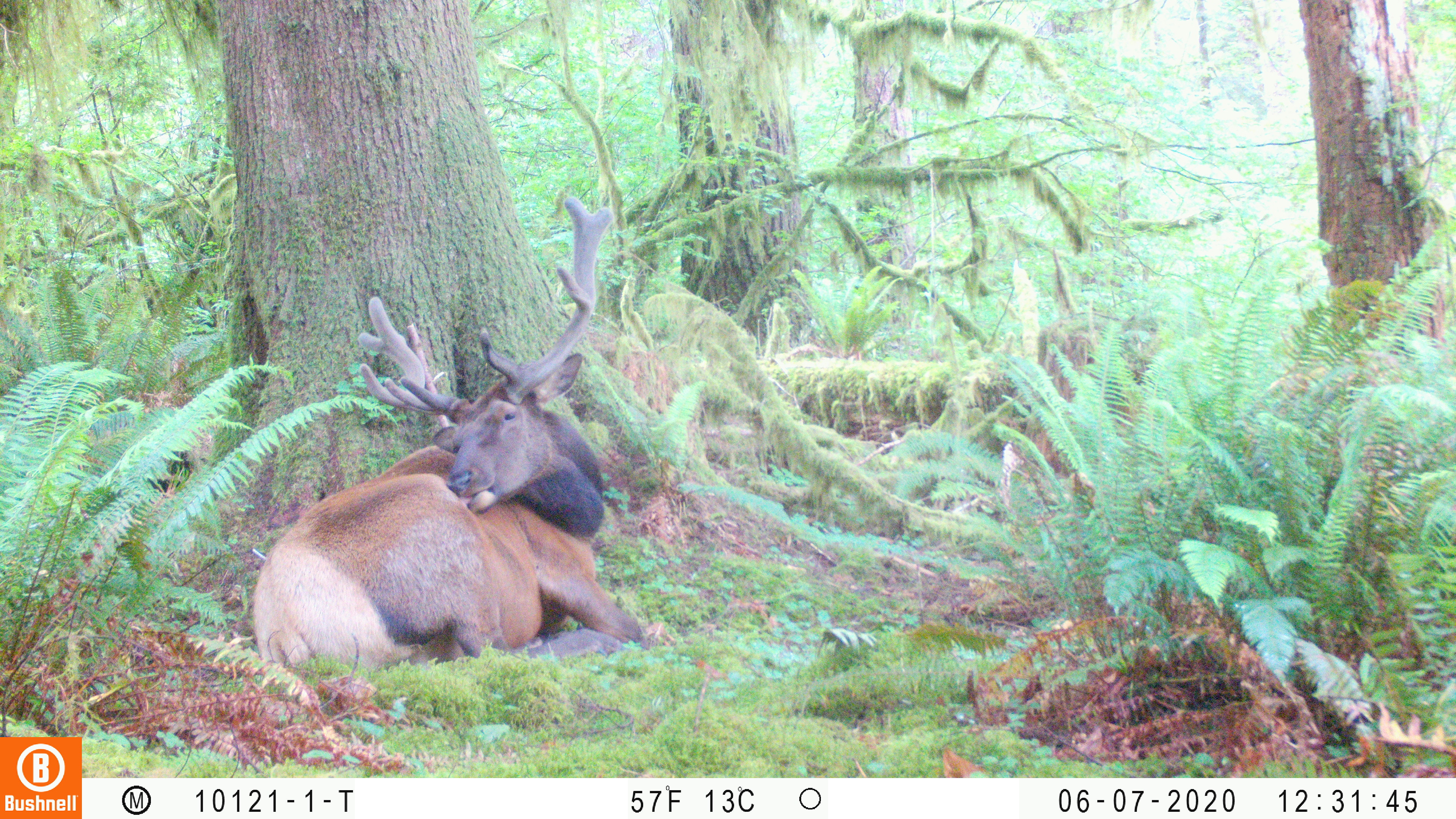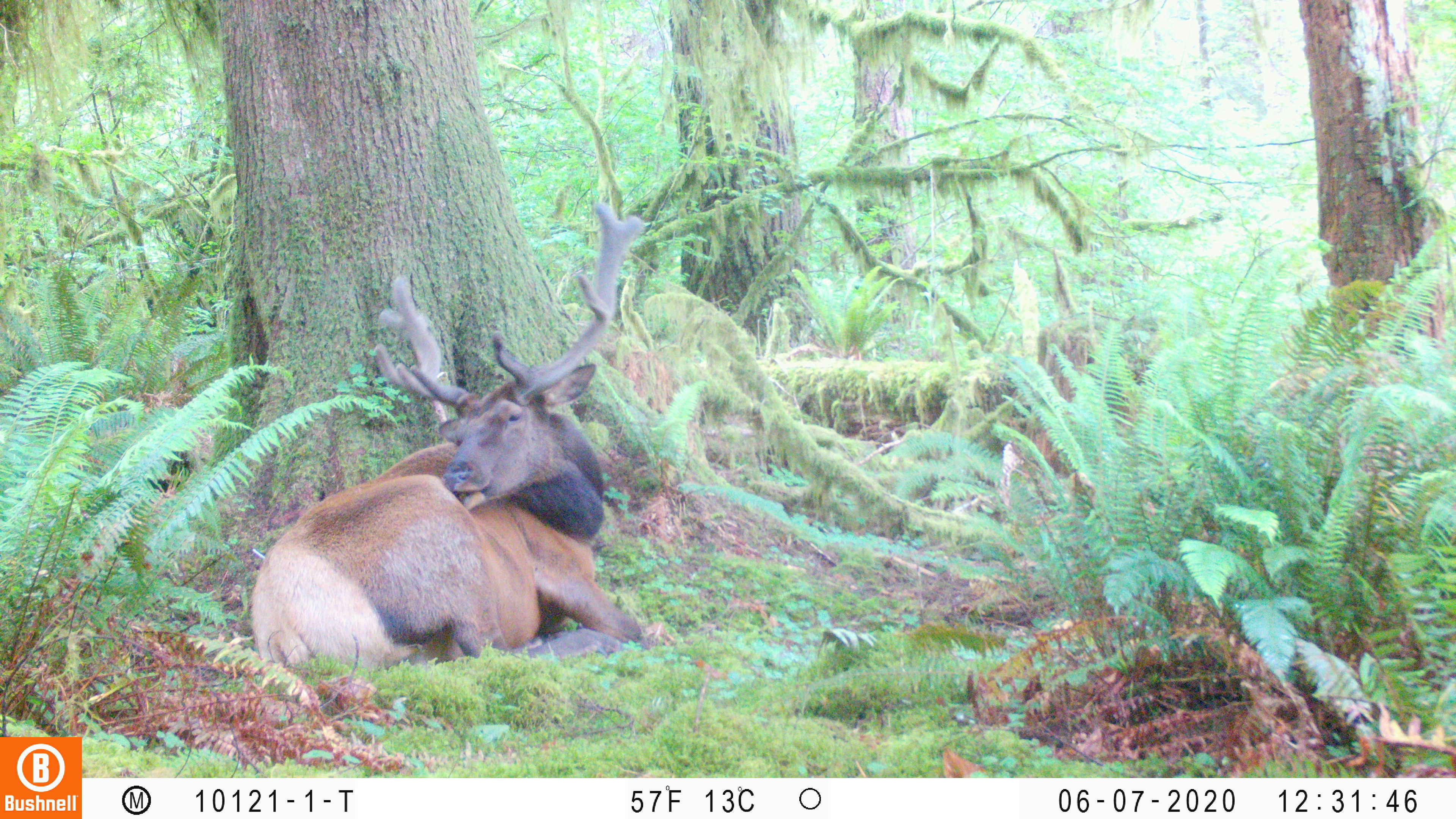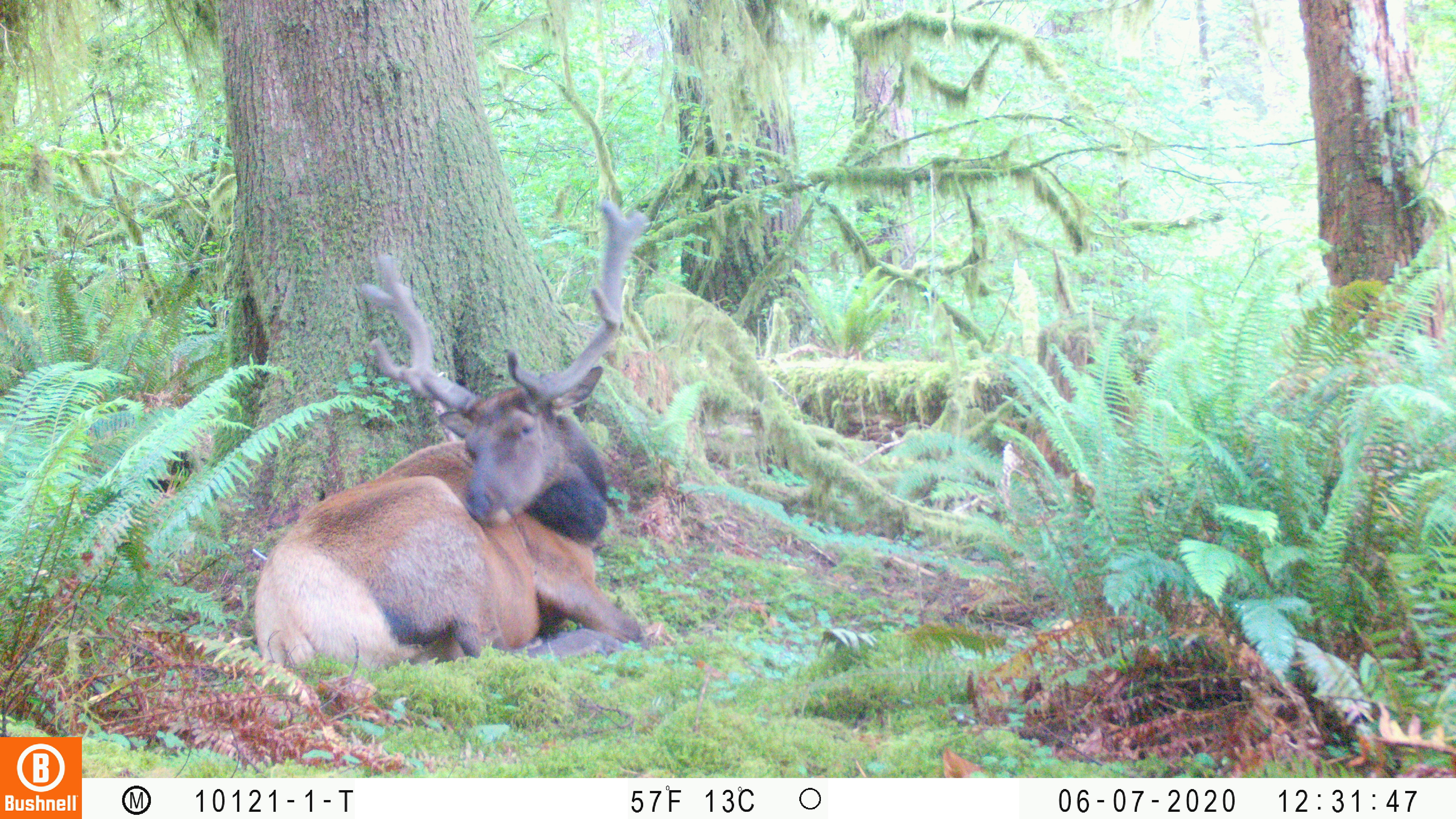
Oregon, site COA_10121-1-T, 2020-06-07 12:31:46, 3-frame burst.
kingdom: Animalia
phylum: Chordata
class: Mammalia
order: Artiodactyla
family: Cervidae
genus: Cervus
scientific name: Cervus canadensis roosevelti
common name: roosevelt elk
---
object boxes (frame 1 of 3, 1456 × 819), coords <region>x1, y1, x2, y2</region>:
roosevelt elk: <region>249, 188, 654, 683</region>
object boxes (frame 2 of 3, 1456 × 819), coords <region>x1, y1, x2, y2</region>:
roosevelt elk: <region>247, 192, 653, 687</region>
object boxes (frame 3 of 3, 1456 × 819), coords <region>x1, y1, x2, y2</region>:
roosevelt elk: <region>251, 196, 658, 681</region>